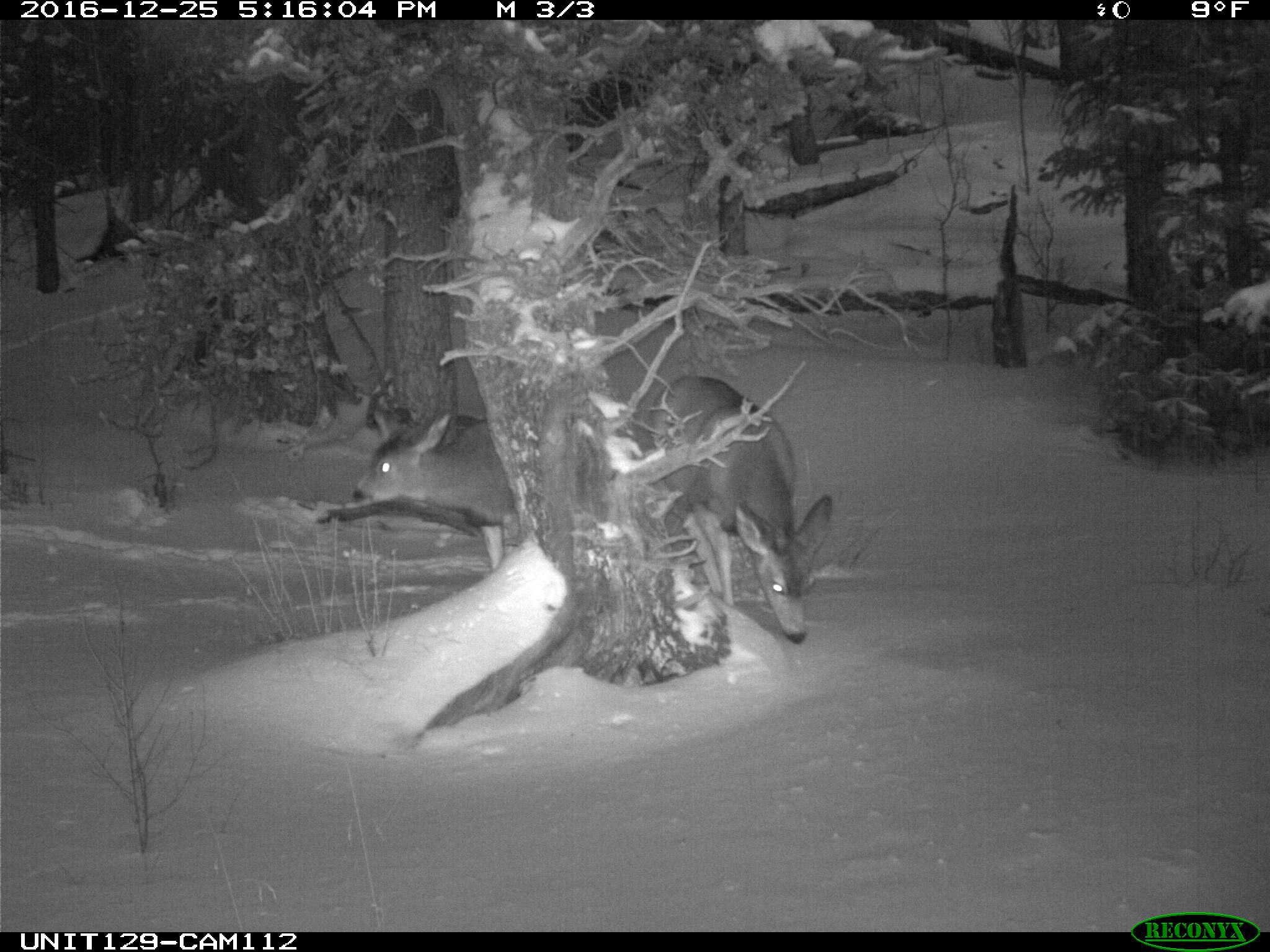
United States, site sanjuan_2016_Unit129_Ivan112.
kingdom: Animalia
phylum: Chordata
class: Mammalia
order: Artiodactyla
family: Cervidae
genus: Odocoileus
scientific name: Odocoileus hemionus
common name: mule deer